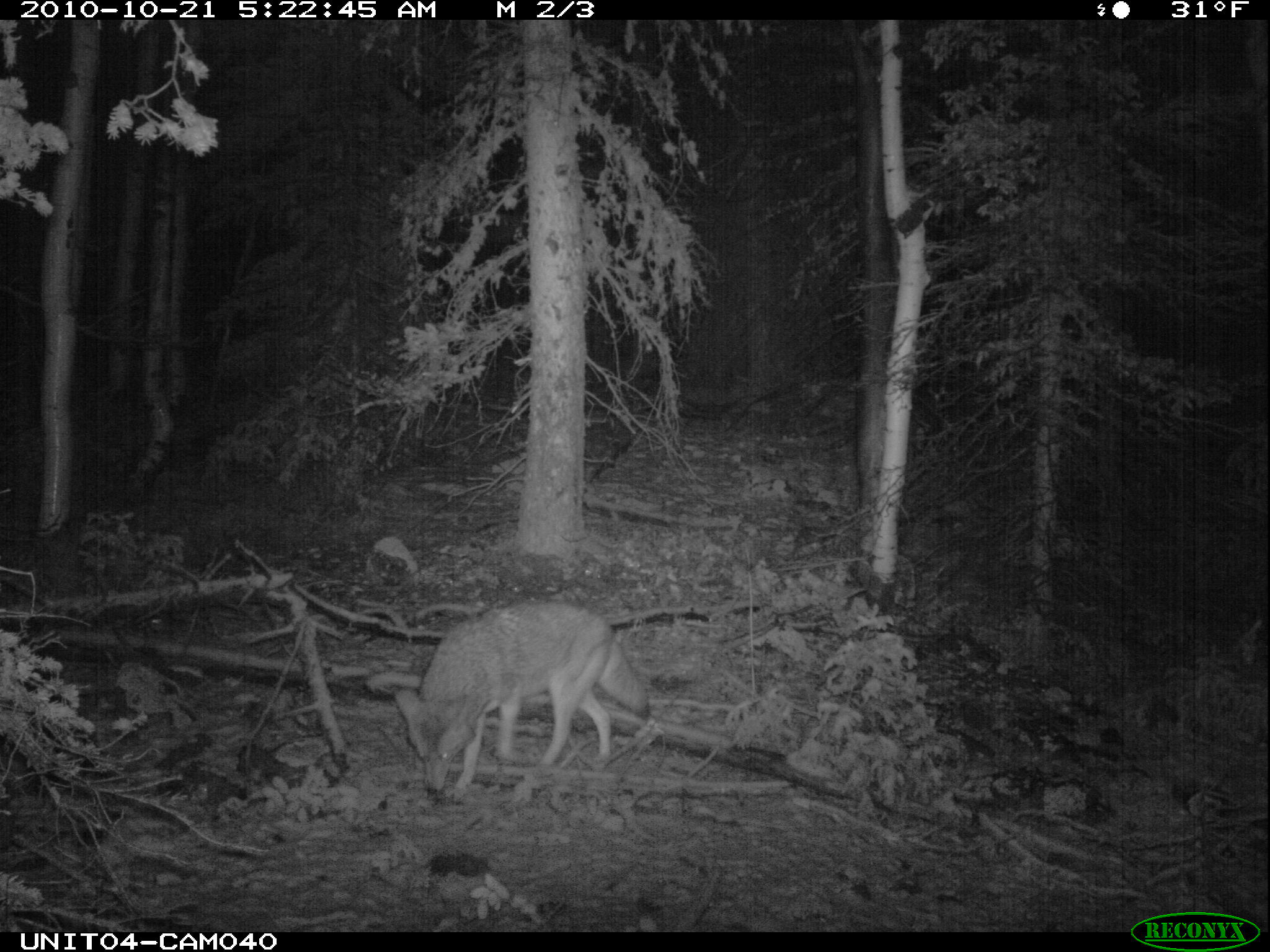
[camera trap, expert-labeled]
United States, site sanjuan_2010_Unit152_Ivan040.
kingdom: Animalia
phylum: Chordata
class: Mammalia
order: Carnivora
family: Canidae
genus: Canis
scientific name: Canis latrans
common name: coyote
Canis latrans (coyote).